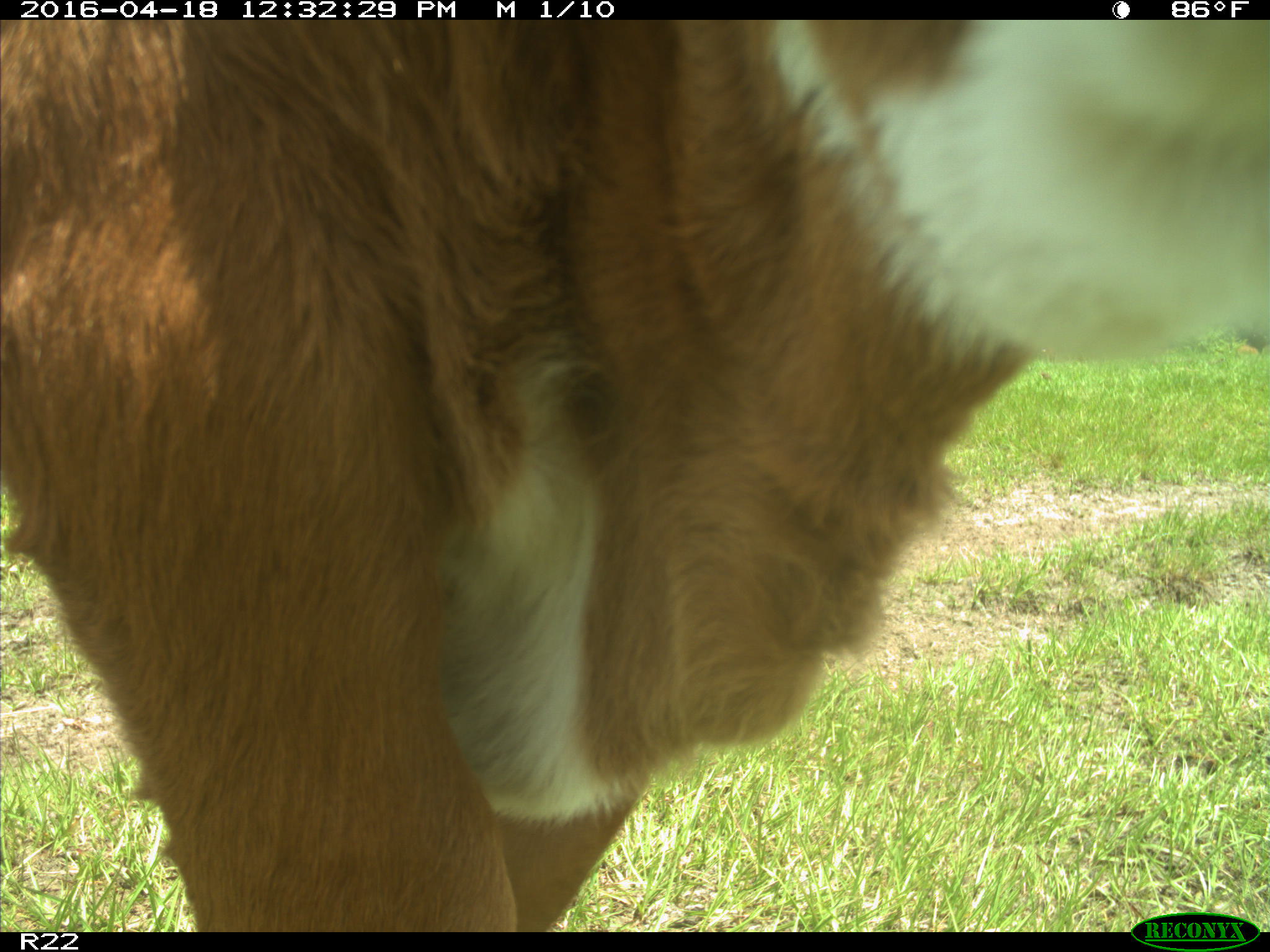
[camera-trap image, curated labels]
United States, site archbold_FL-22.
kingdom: Animalia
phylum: Chordata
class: Mammalia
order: Artiodactyla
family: Bovidae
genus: Bos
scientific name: Bos taurus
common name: domestic cow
Bos taurus (domestic cow).